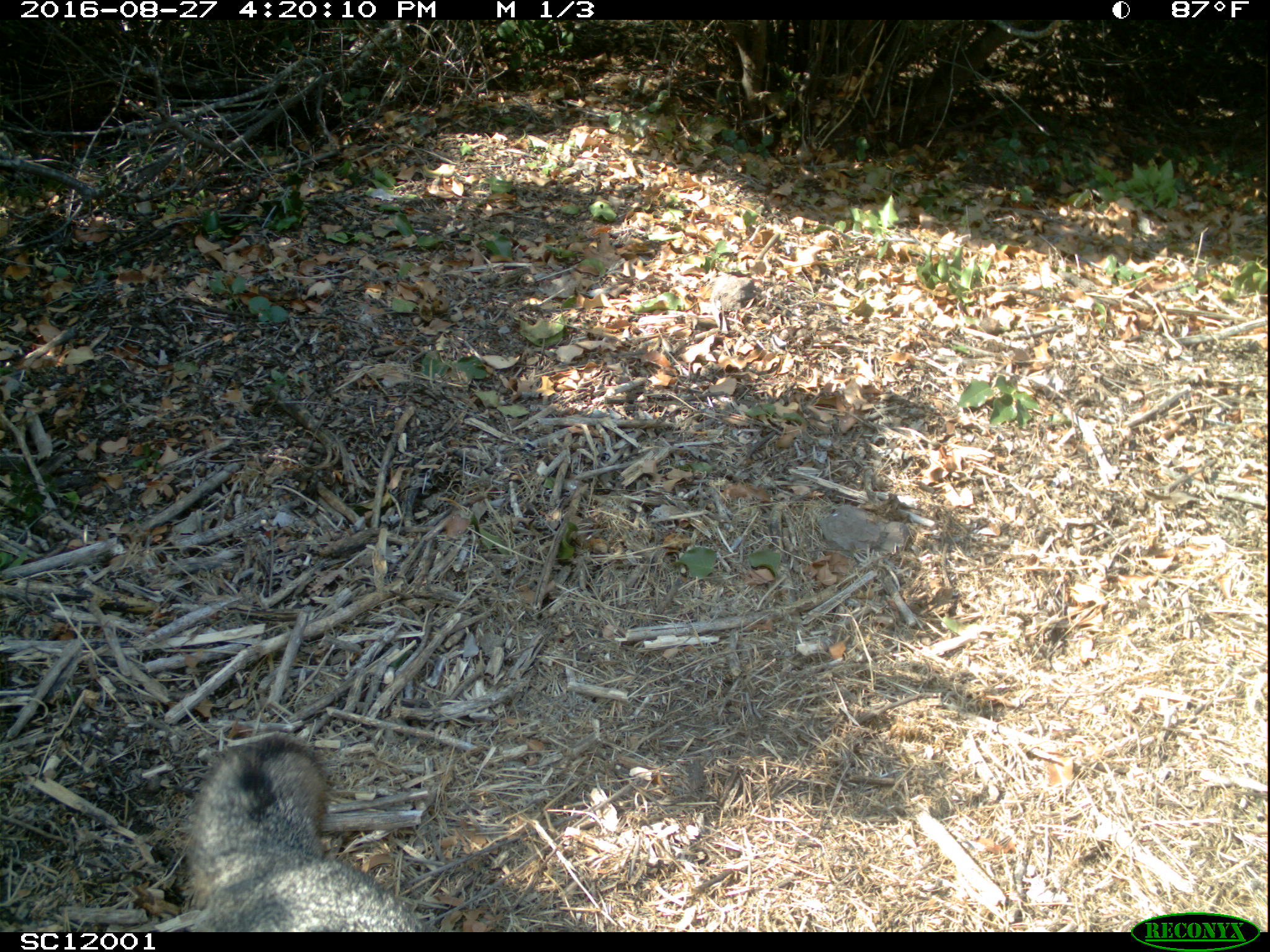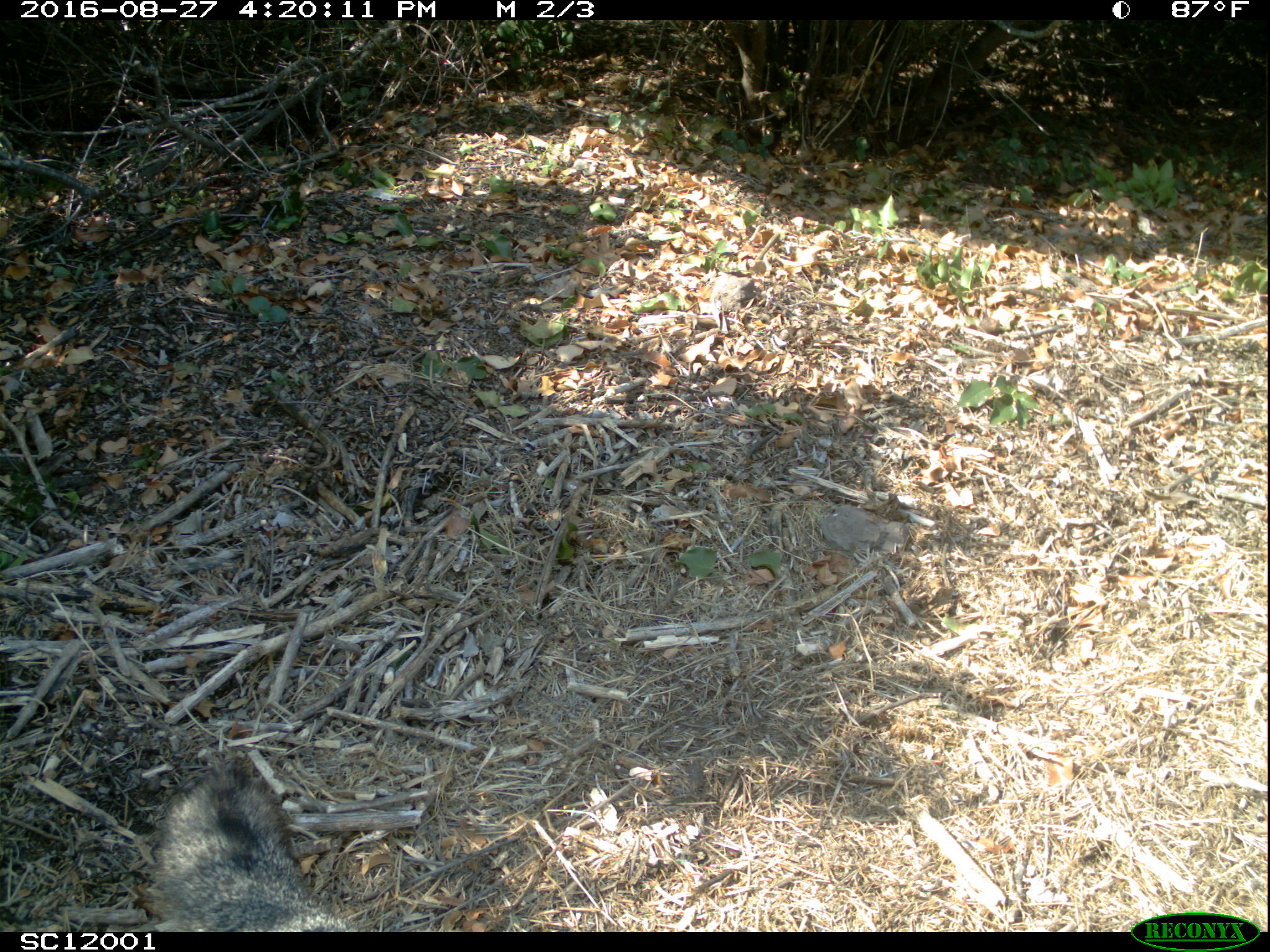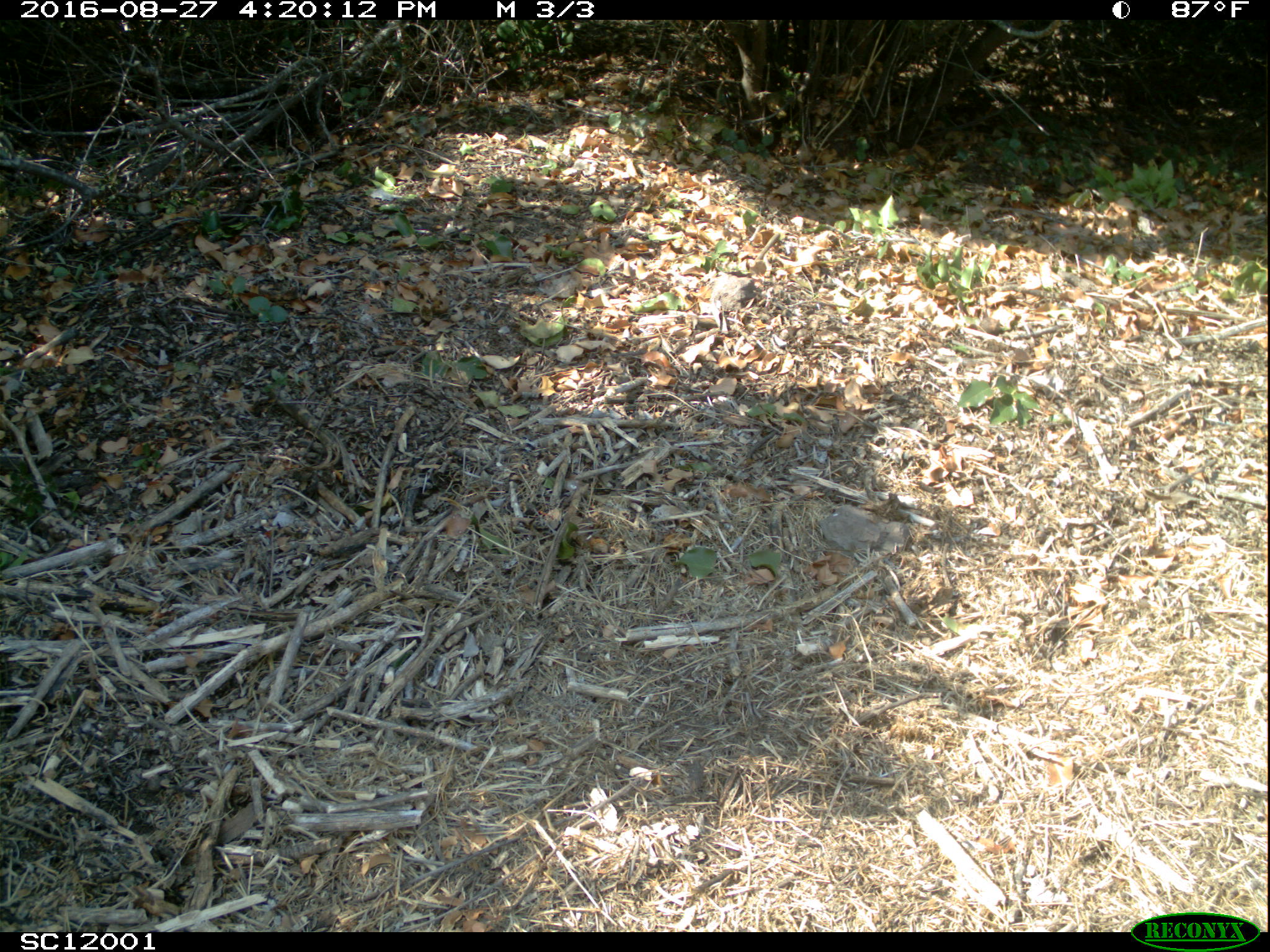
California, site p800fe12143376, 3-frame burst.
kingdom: Animalia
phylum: Chordata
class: Mammalia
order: Carnivora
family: Canidae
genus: Urocyon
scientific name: Urocyon littoralis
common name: island fox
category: fox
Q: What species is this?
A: Fox (island fox) (Urocyon littoralis).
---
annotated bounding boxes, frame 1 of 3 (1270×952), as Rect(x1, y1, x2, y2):
fox: Rect(187, 734, 438, 932)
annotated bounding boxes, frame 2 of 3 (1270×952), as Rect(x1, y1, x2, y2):
fox: Rect(143, 755, 358, 932)